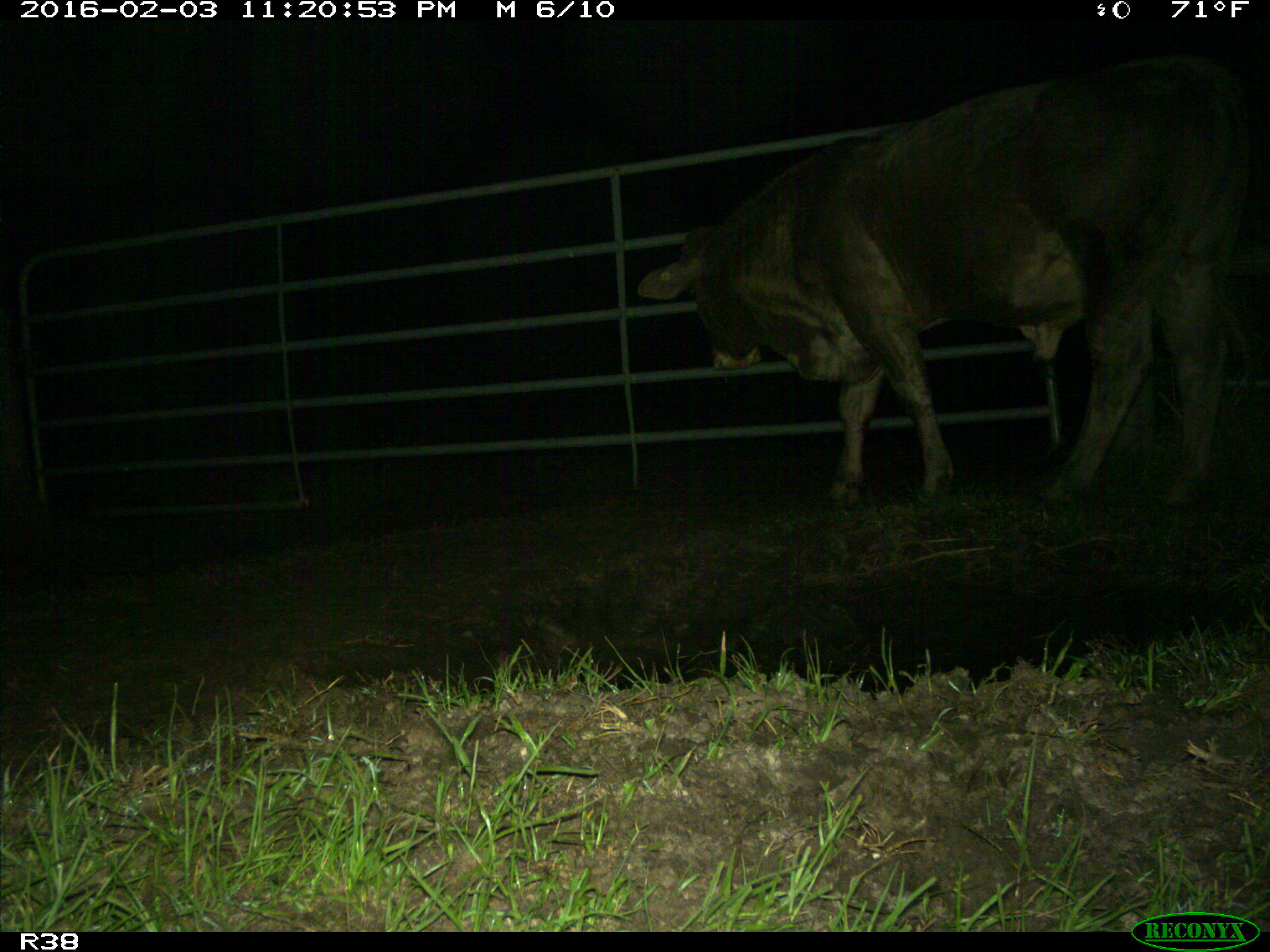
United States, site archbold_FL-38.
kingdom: Animalia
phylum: Chordata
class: Mammalia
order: Artiodactyla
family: Bovidae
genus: Bos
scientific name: Bos taurus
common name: domestic cow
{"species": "Bos taurus (domestic cow)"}